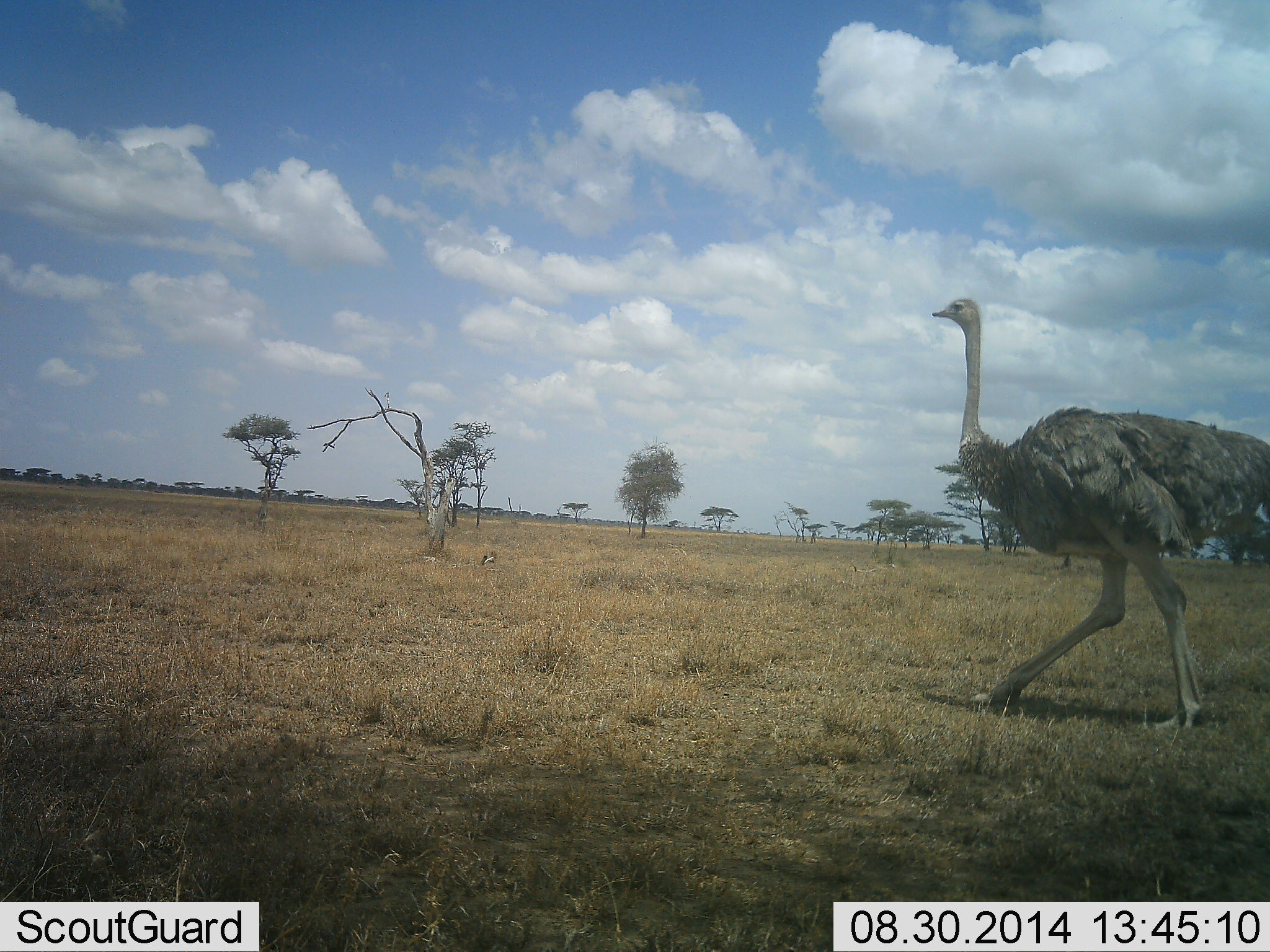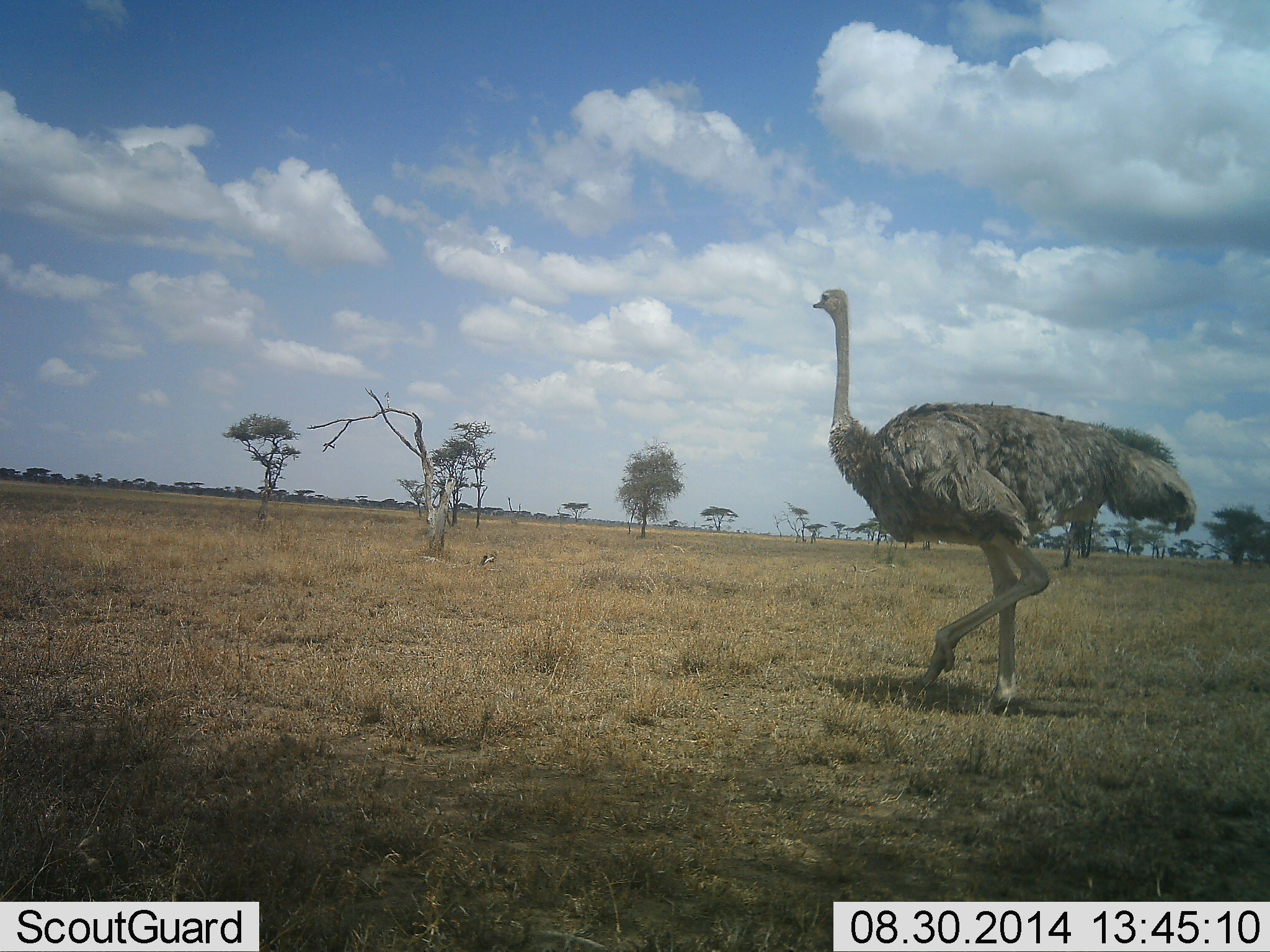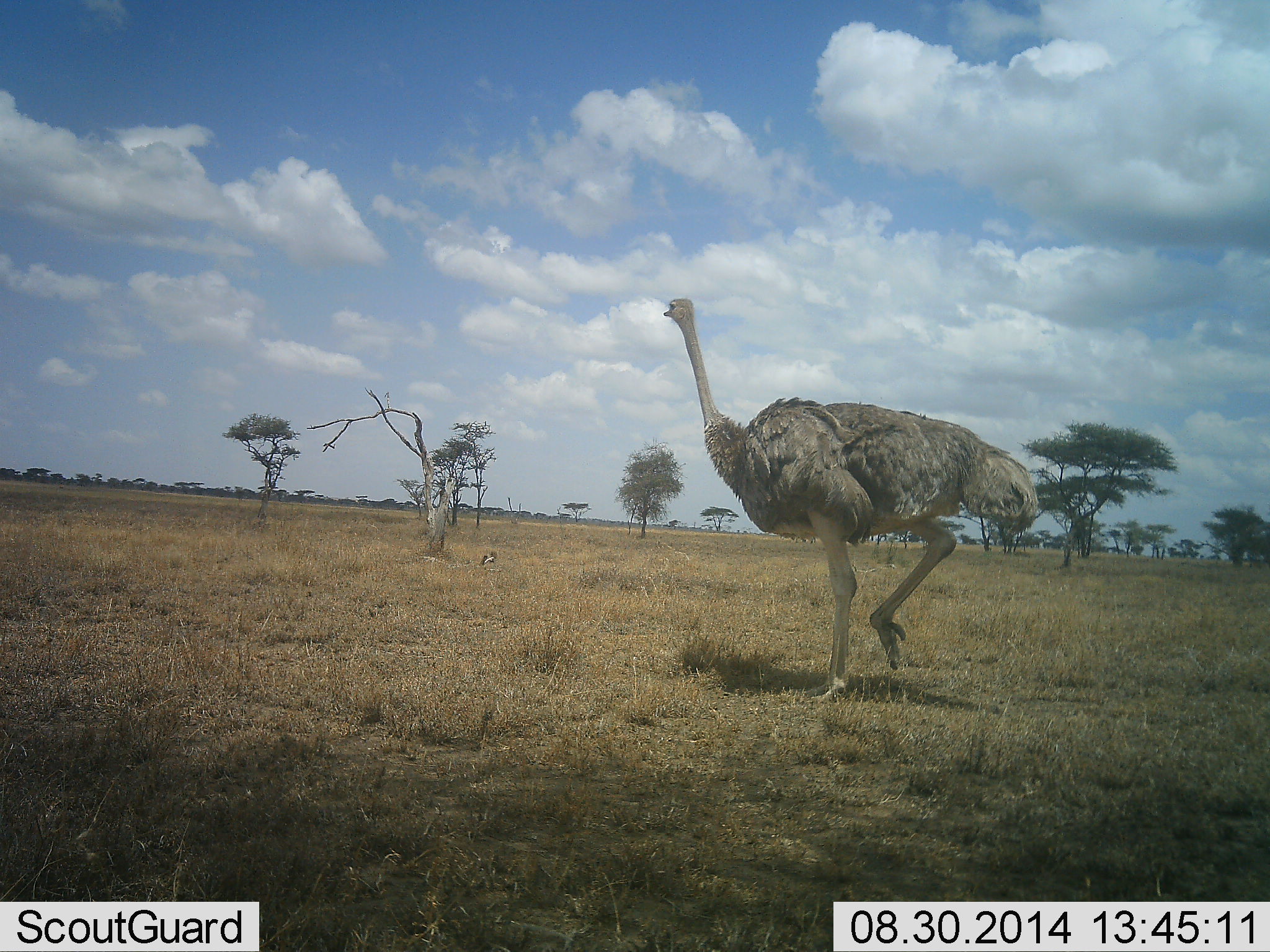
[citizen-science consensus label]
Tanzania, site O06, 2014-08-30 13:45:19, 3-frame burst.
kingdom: Animalia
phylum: Chordata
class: Aves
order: Struthioniformes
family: Struthionidae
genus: Struthio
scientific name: Struthio camelus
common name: ostrich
Ostrich (Struthio camelus), count 1. Behavior (volunteer vote fractions): standing 10%, resting 0%, moving 90%, interacting 0%. Young present (vote fraction): 0%. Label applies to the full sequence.